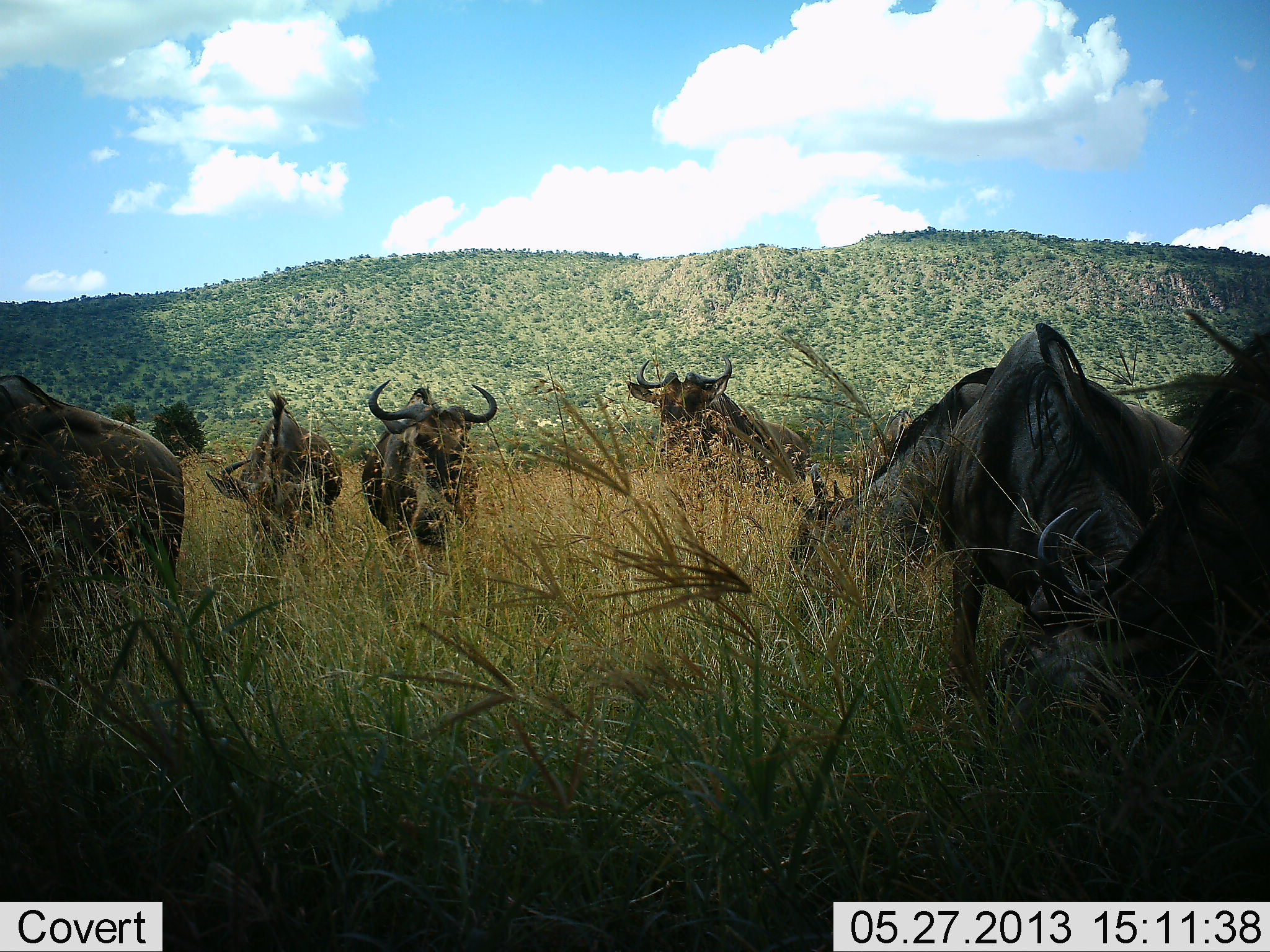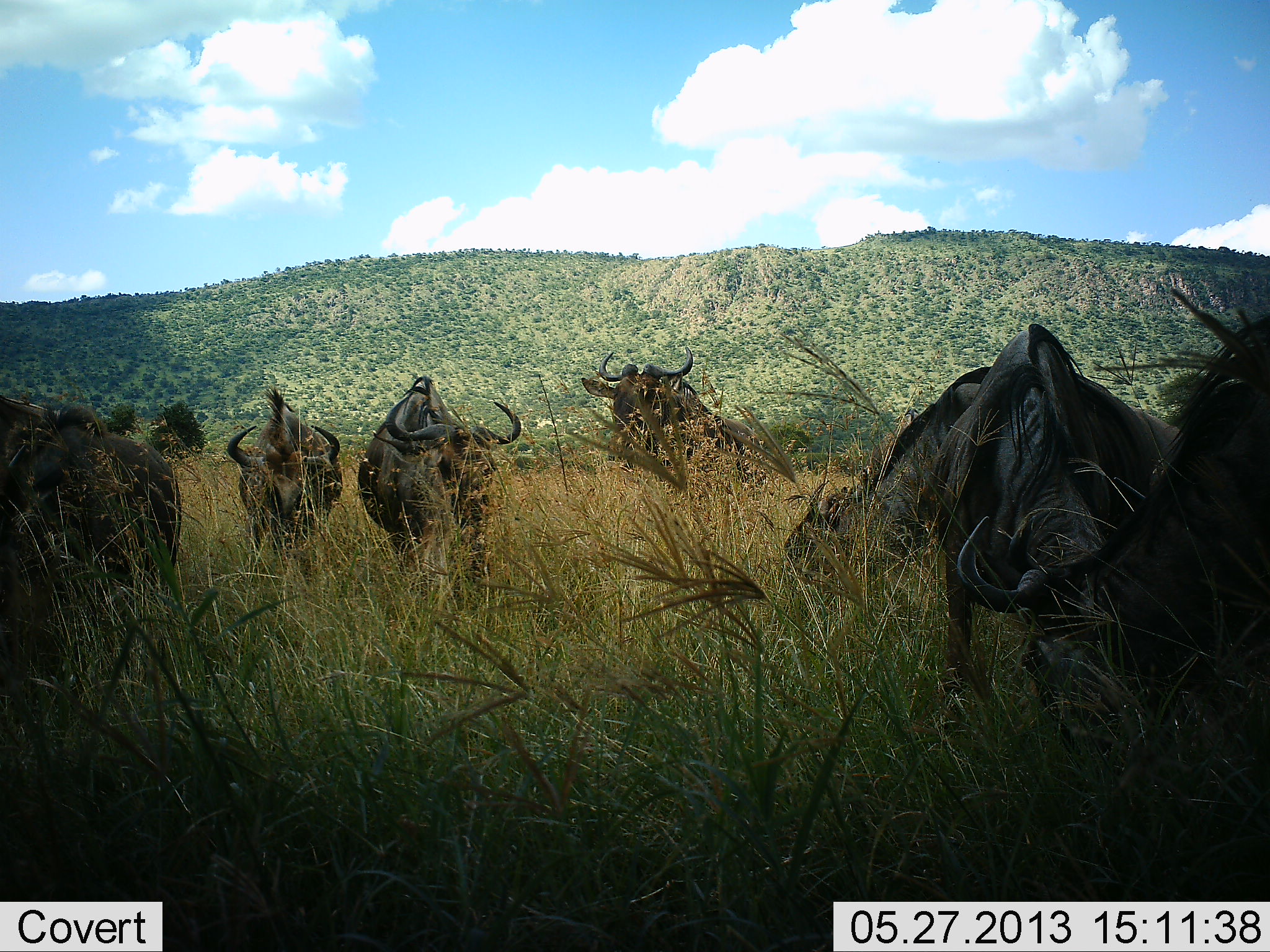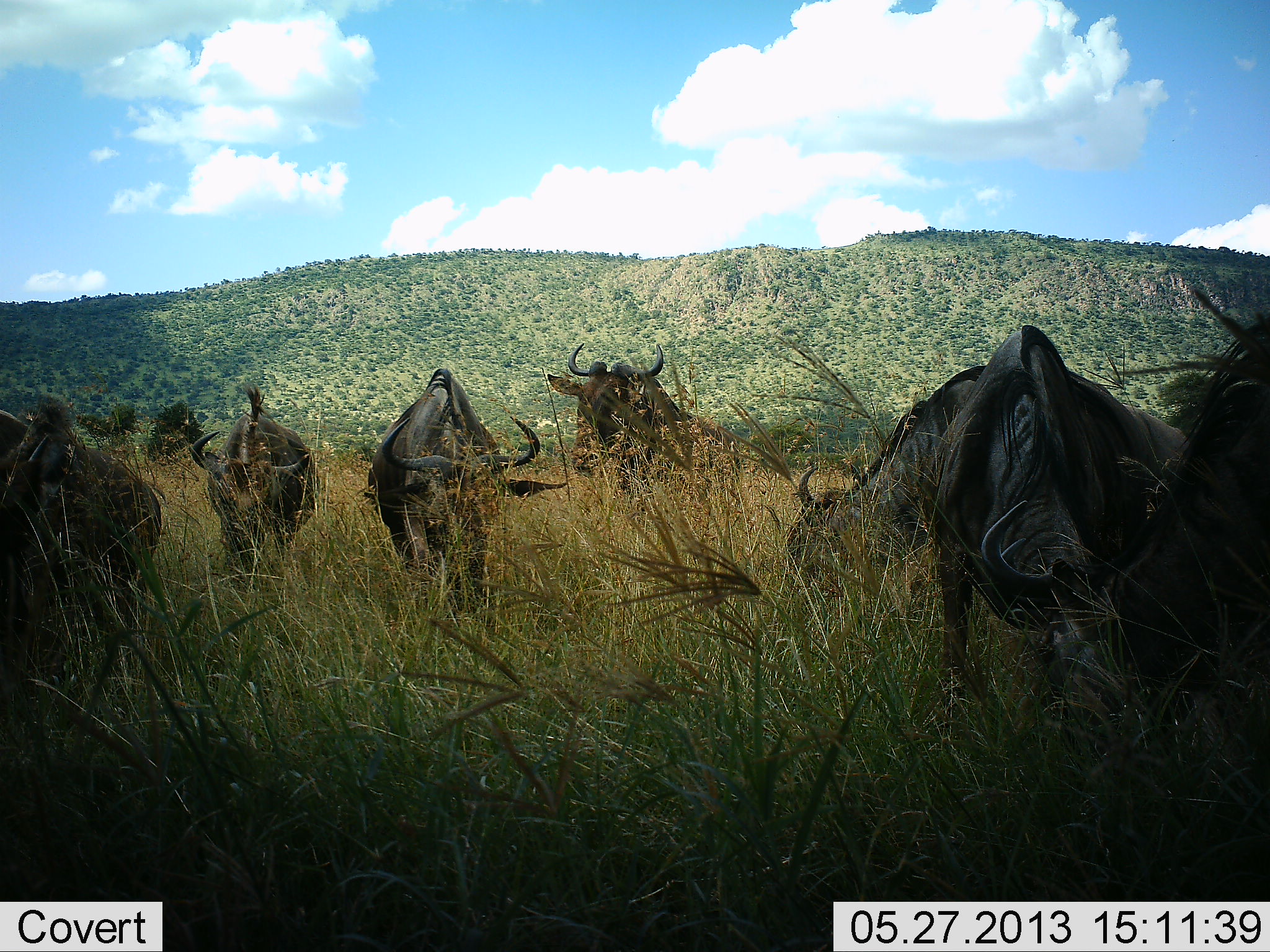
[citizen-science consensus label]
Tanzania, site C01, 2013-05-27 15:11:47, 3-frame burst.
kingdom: Animalia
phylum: Chordata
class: Mammalia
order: Artiodactyla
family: Bovidae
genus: Connochaetes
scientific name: Connochaetes taurinus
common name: blue wildebeest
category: wildebeest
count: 7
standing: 50%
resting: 0%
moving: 50%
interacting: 0%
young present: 0%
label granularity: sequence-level